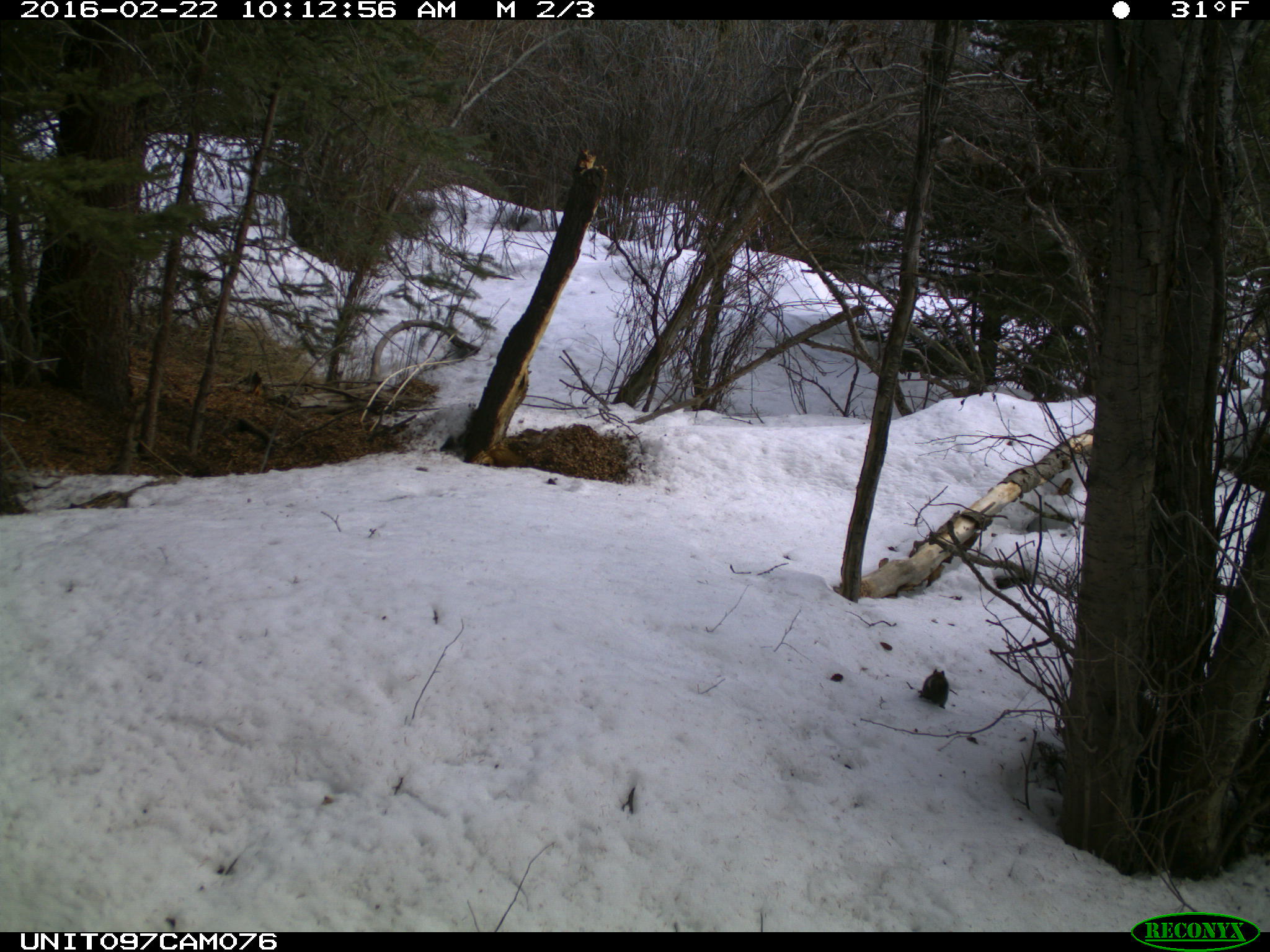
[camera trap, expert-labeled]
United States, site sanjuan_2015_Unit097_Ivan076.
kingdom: Animalia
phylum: Chordata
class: Mammalia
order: Rodentia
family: Sciuridae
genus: Tamiasciurus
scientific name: Tamiasciurus hudsonicus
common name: american red squirrel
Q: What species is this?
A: Tamiasciurus hudsonicus (american red squirrel).